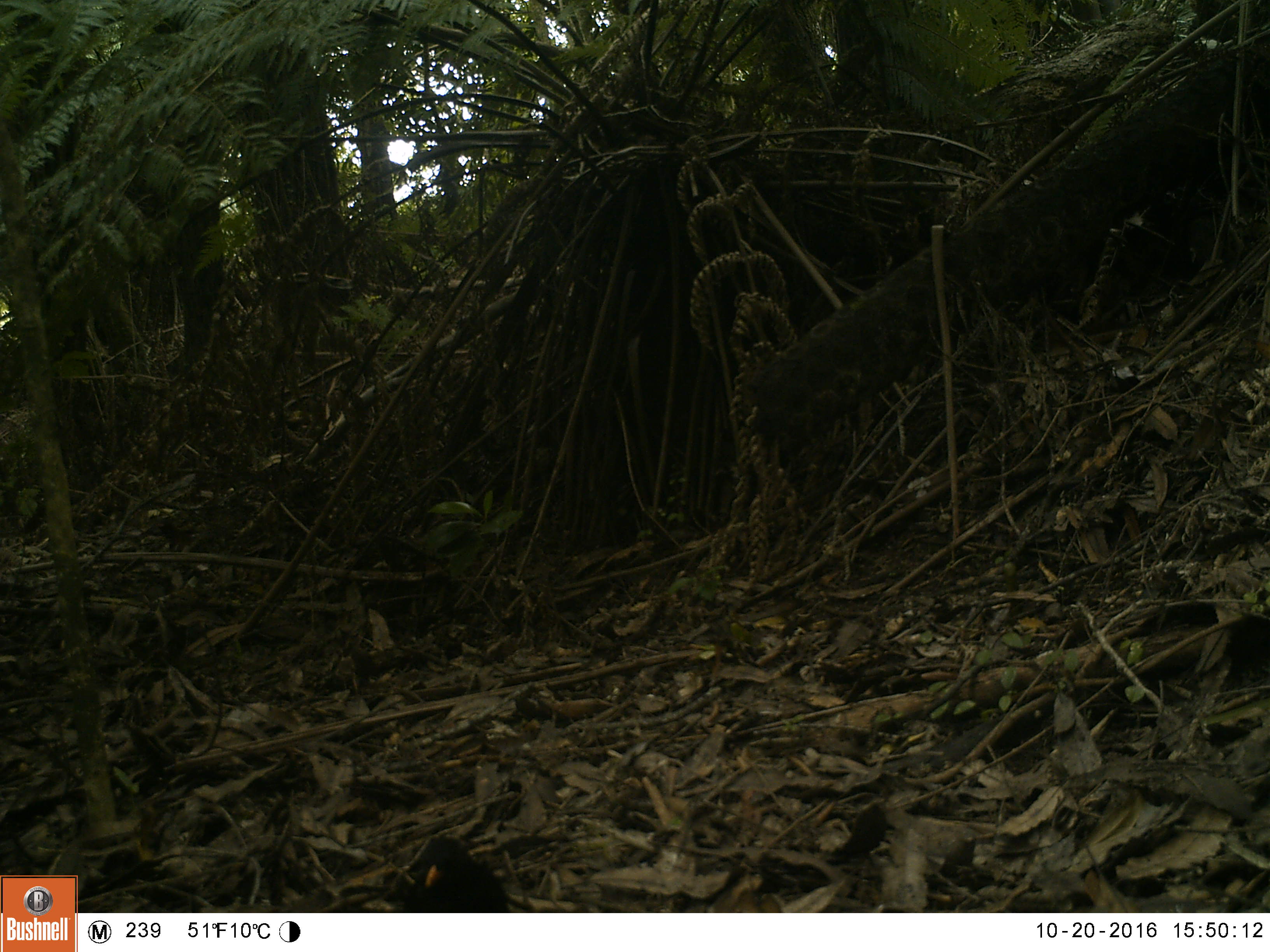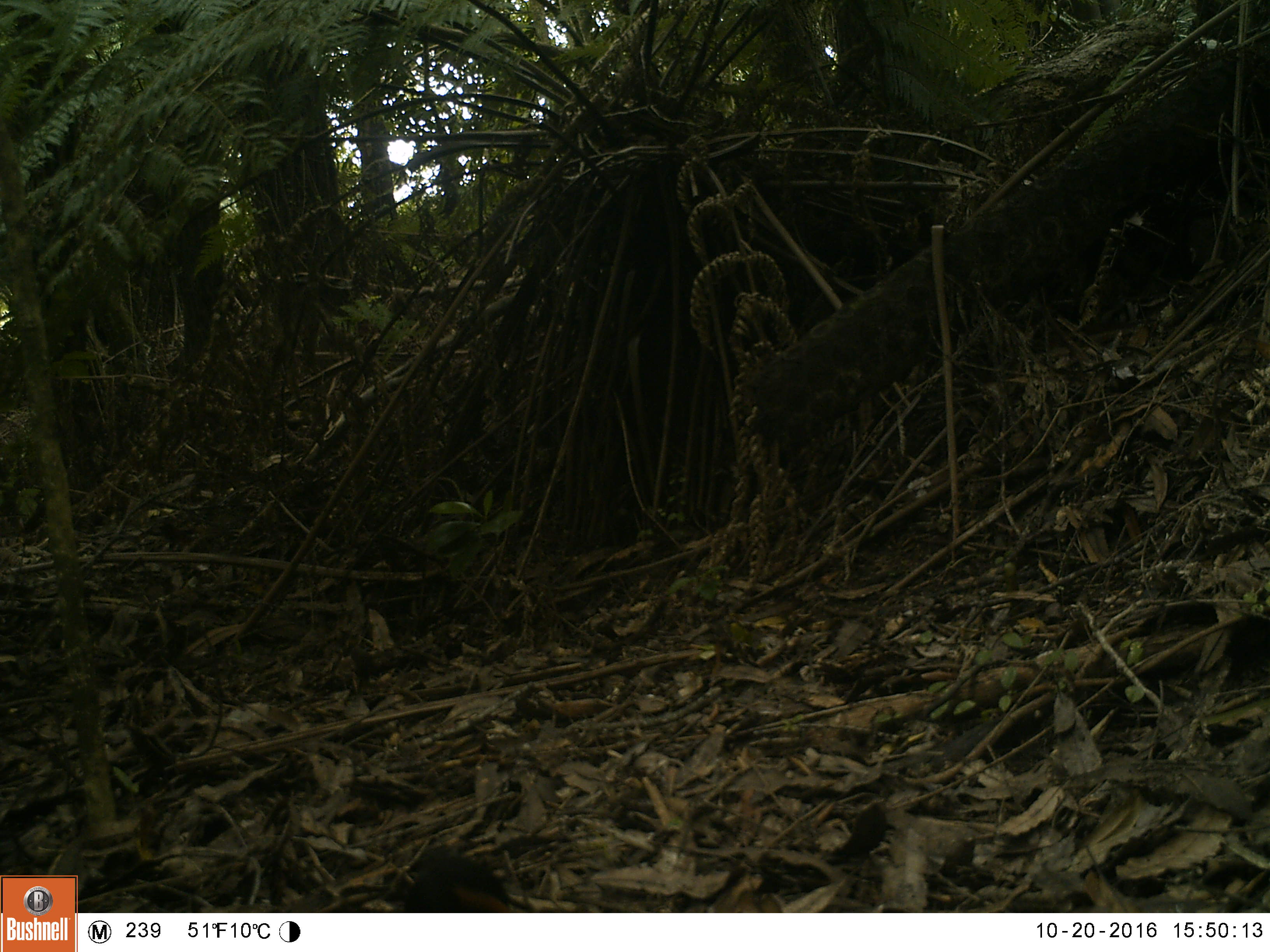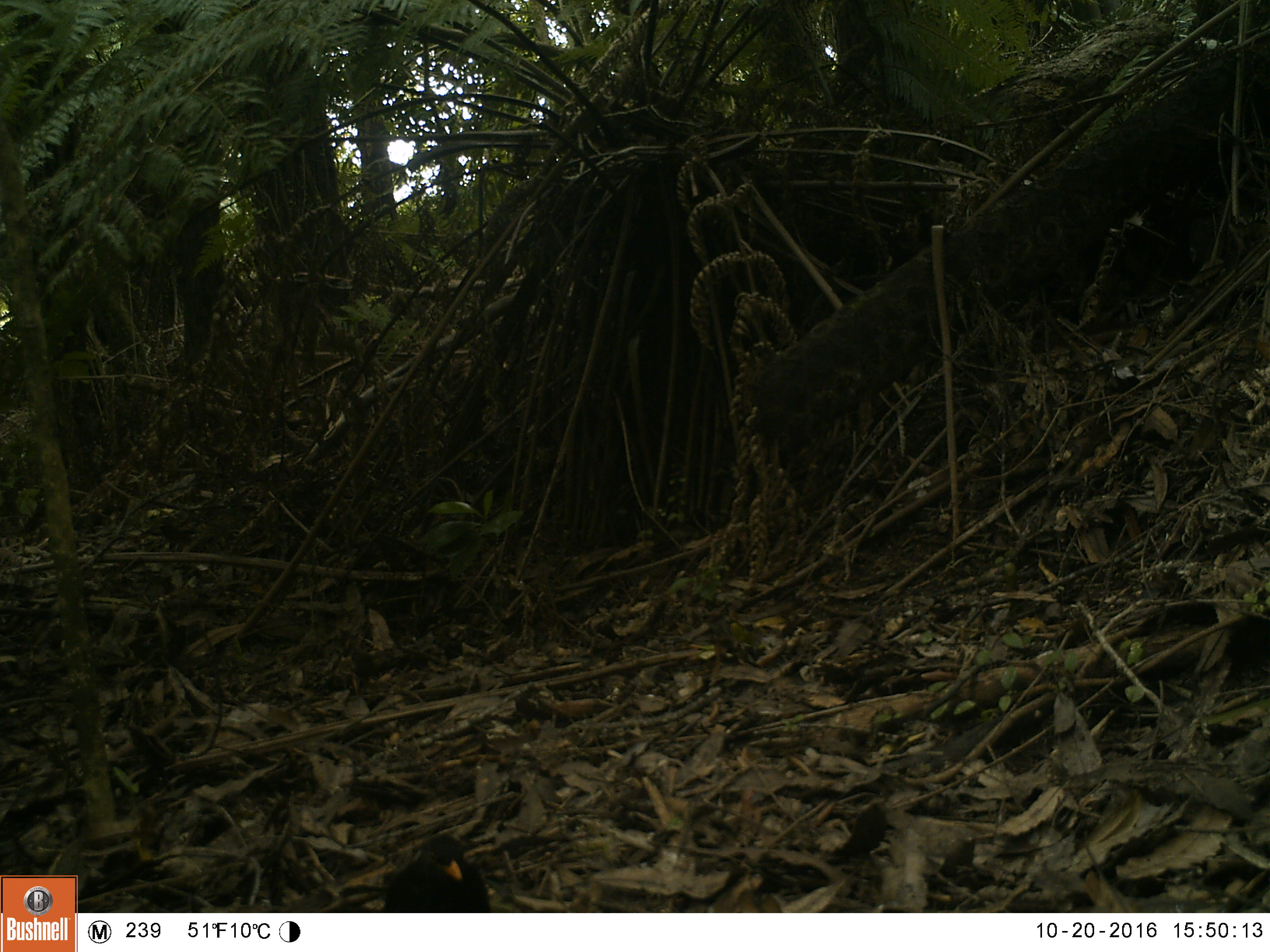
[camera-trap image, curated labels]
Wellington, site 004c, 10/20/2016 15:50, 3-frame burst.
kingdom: Animalia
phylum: Chordata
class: Aves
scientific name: Aves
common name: bird